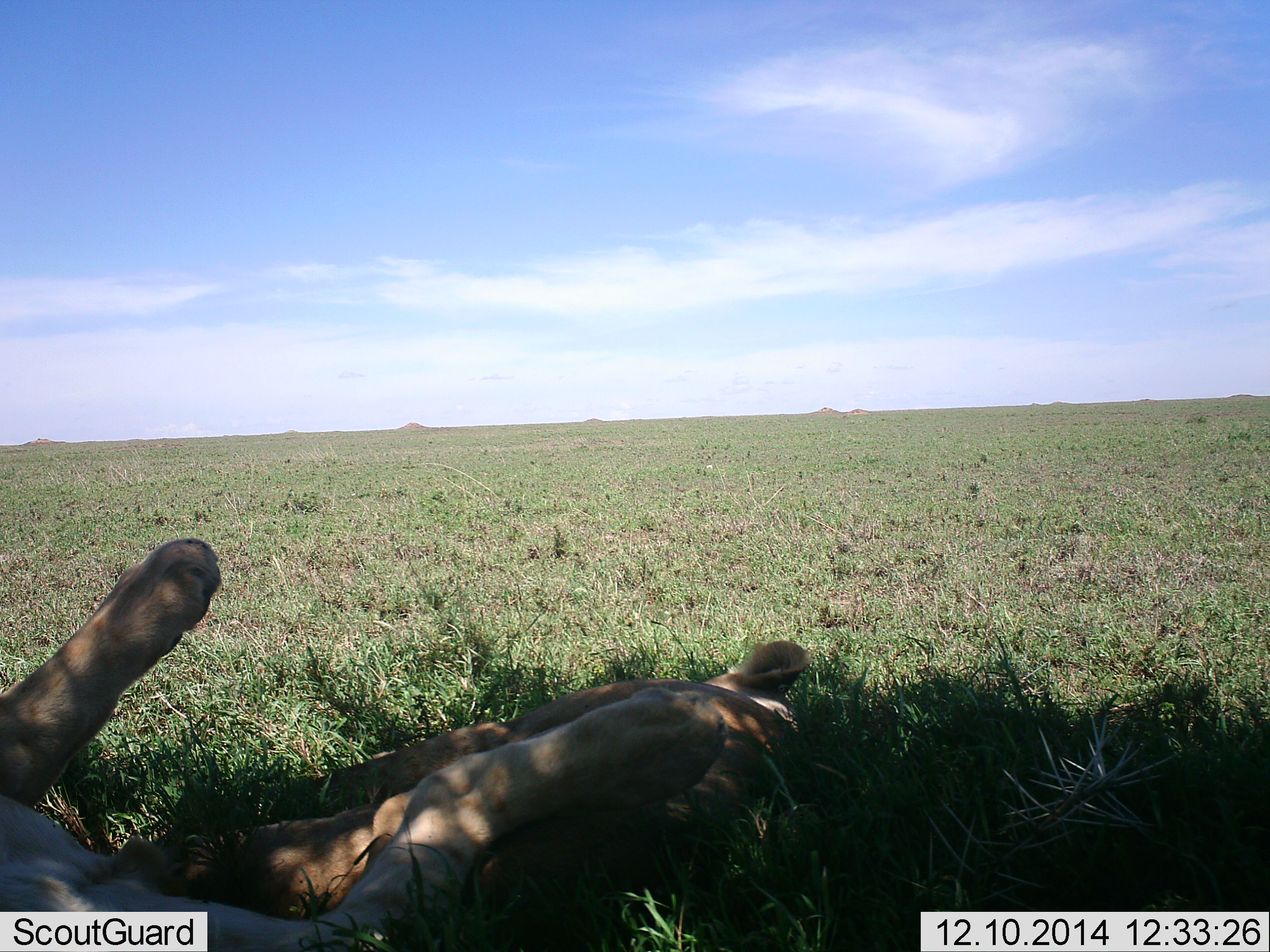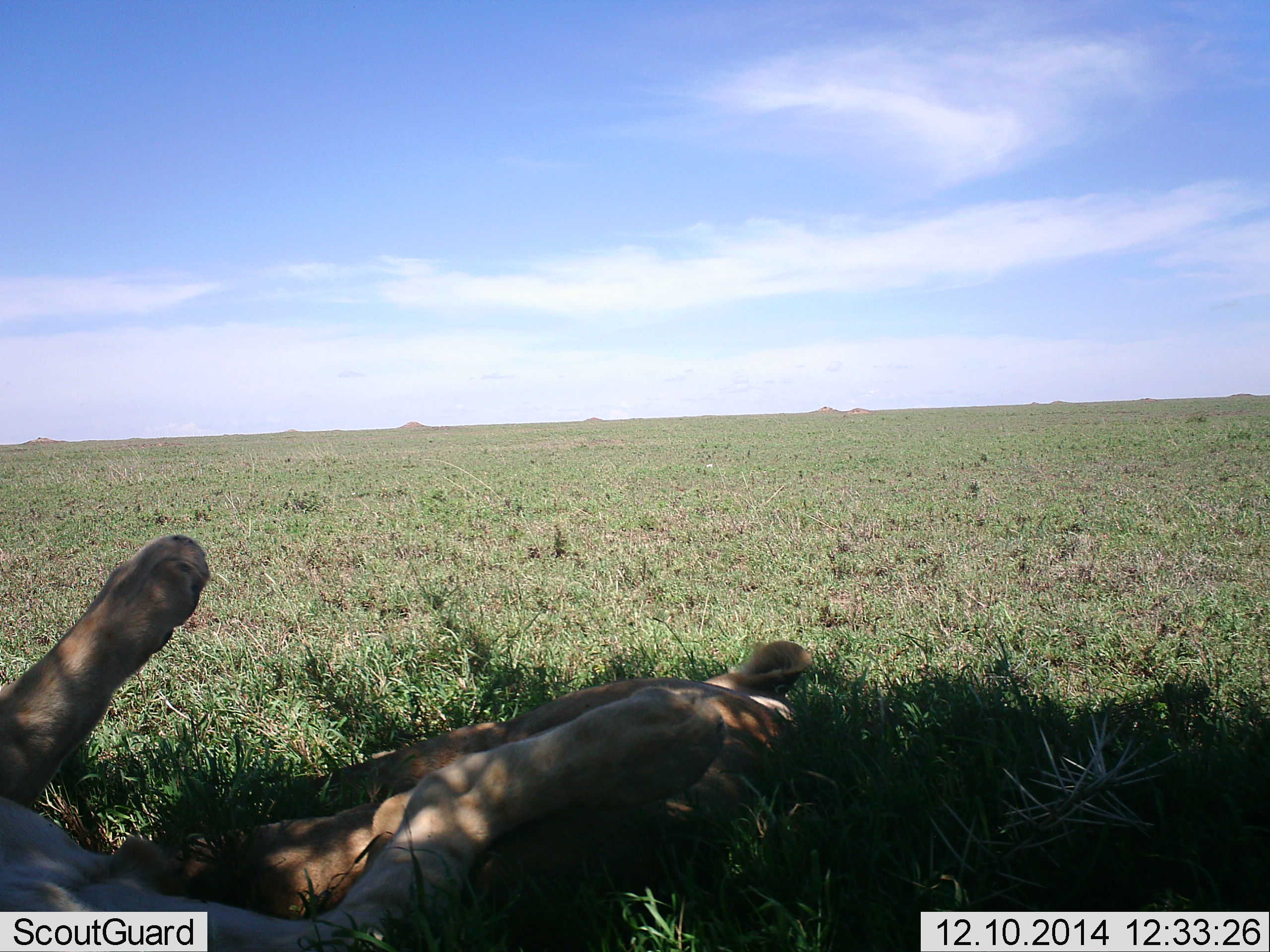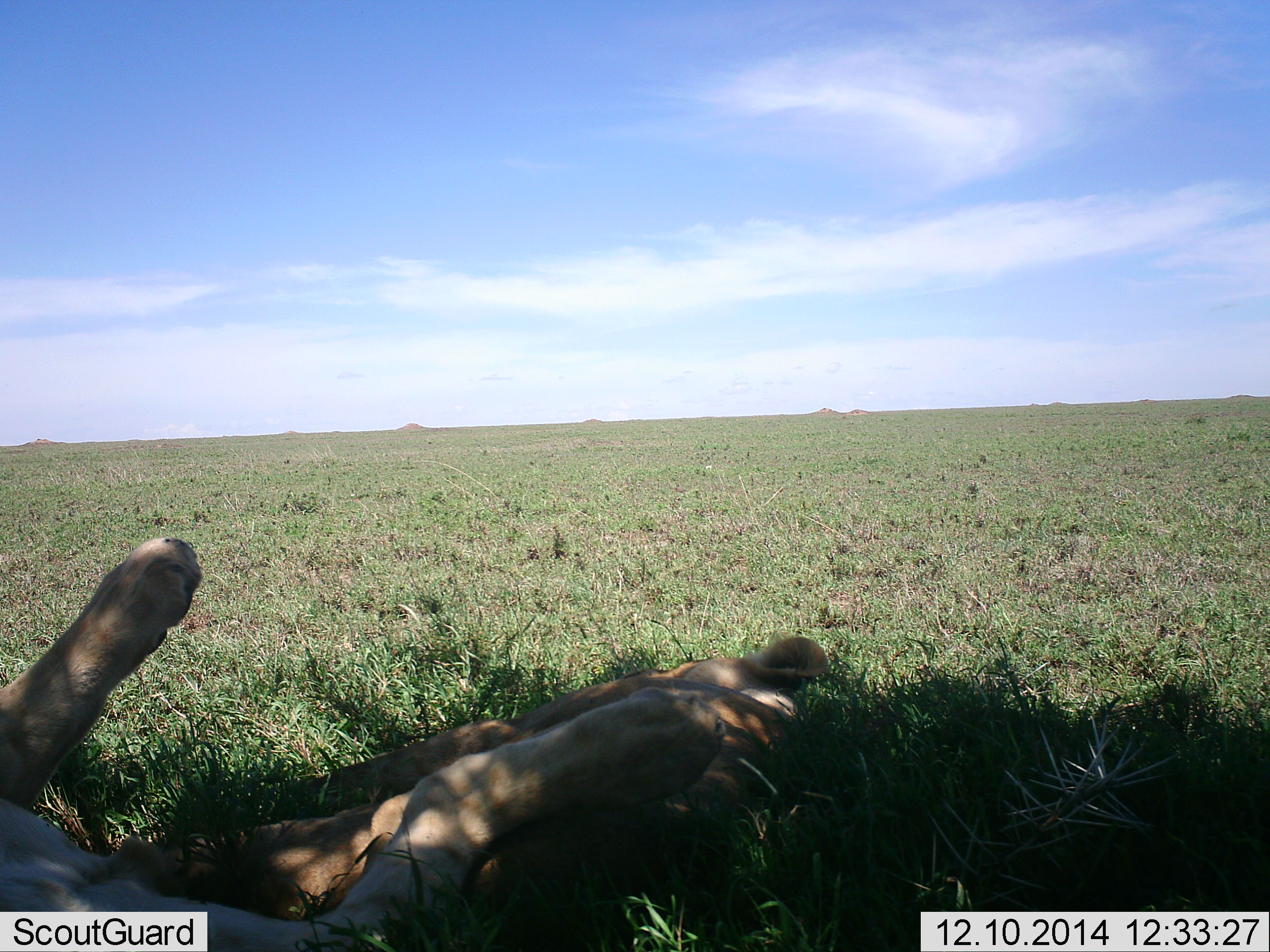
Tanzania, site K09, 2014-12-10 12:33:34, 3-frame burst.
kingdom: Animalia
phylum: Chordata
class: Mammalia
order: Carnivora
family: Felidae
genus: Panthera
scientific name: Panthera leo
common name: lion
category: lionfemale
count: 1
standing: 0%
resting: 100%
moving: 0%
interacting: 9%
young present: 0%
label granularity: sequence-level